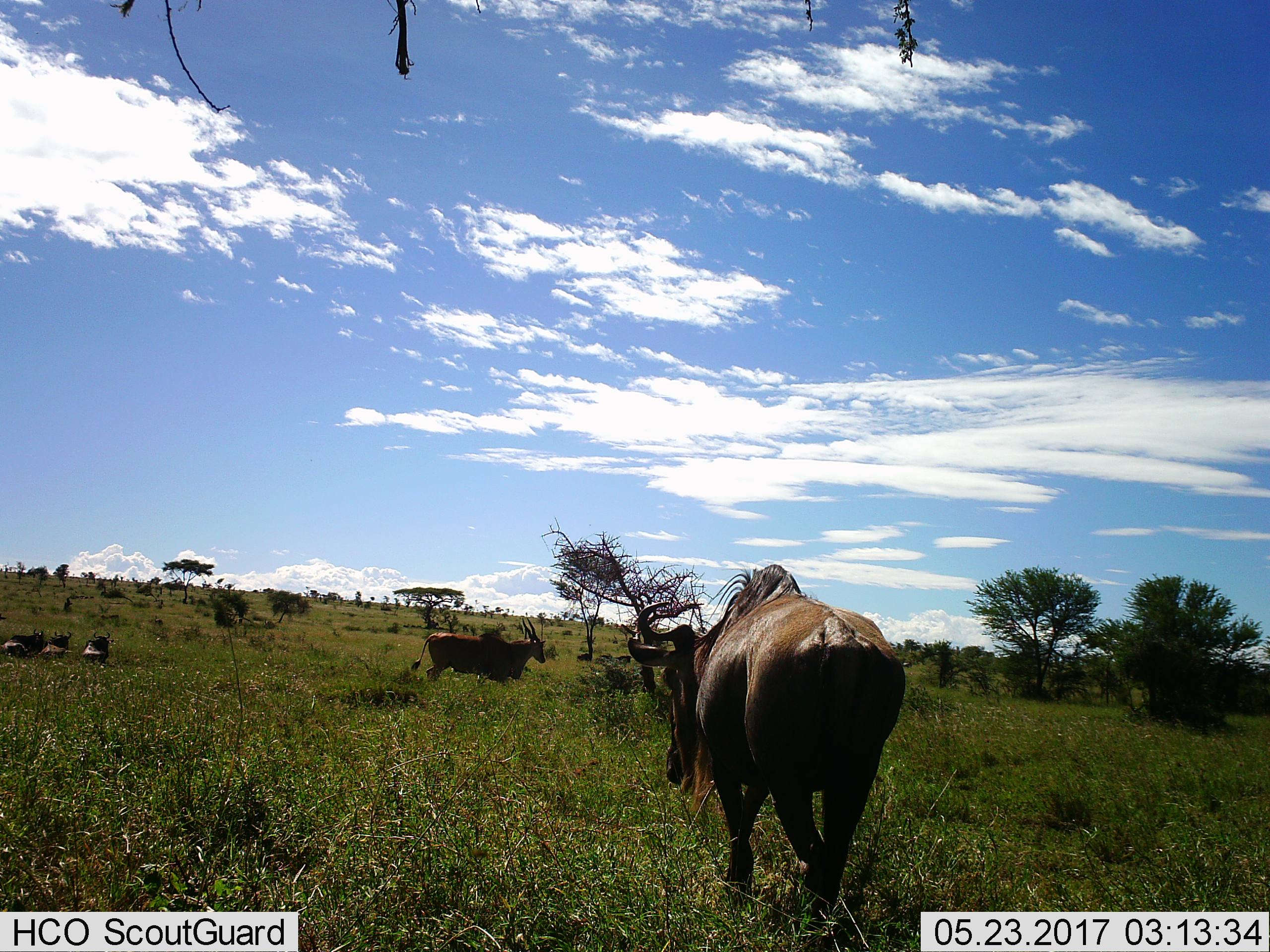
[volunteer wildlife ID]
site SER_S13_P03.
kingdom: Animalia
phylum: Chordata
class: Mammalia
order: Artiodactyla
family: Bovidae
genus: Connochaetes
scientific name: Connochaetes taurinus taurinus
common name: blue wildebeest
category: wildebeestblue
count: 4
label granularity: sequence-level